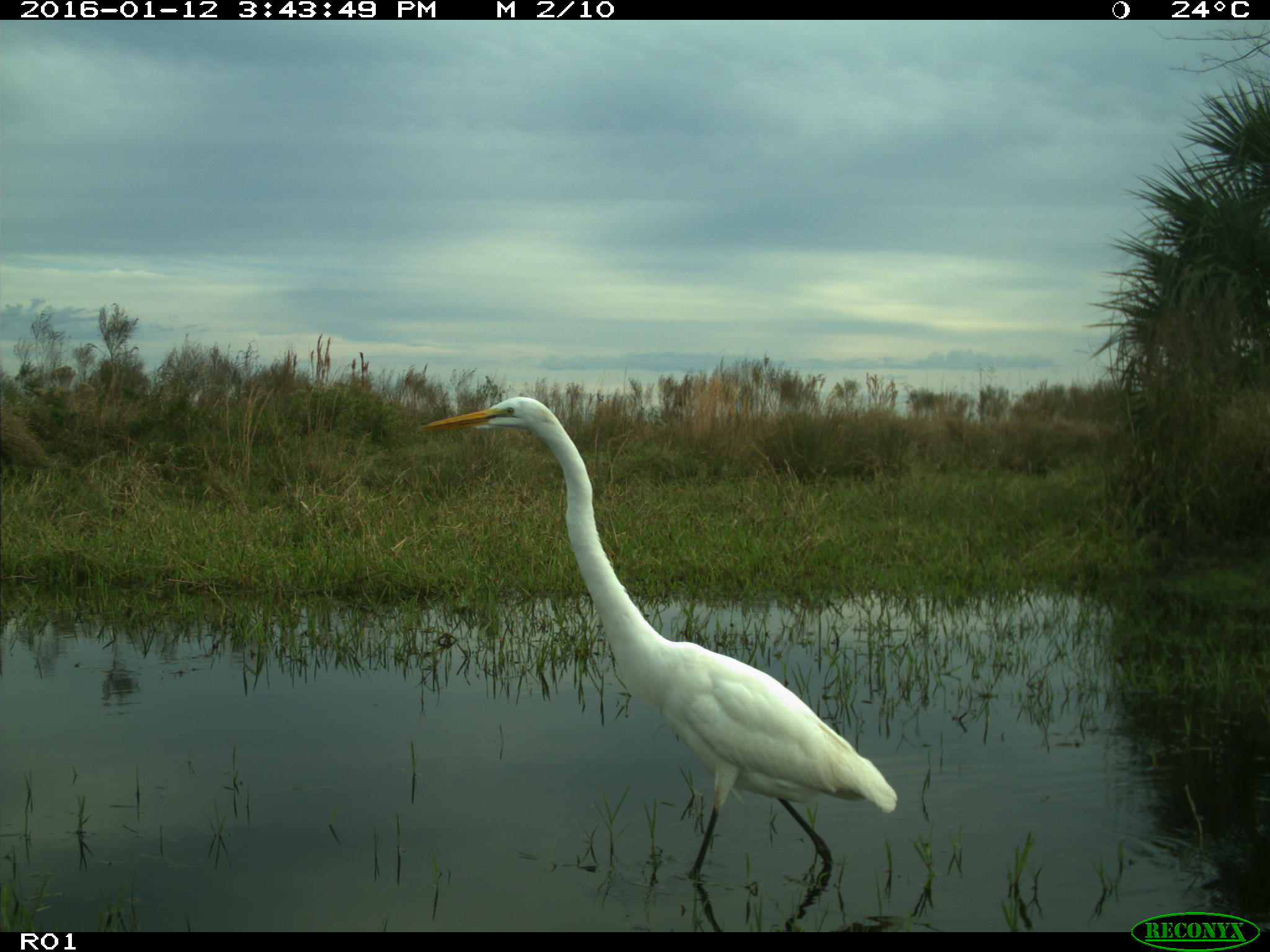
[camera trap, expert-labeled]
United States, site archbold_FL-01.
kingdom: Animalia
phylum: Chordata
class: Aves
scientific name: Aves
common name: birds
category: unidentified bird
Unidentified bird (birds) (Aves).